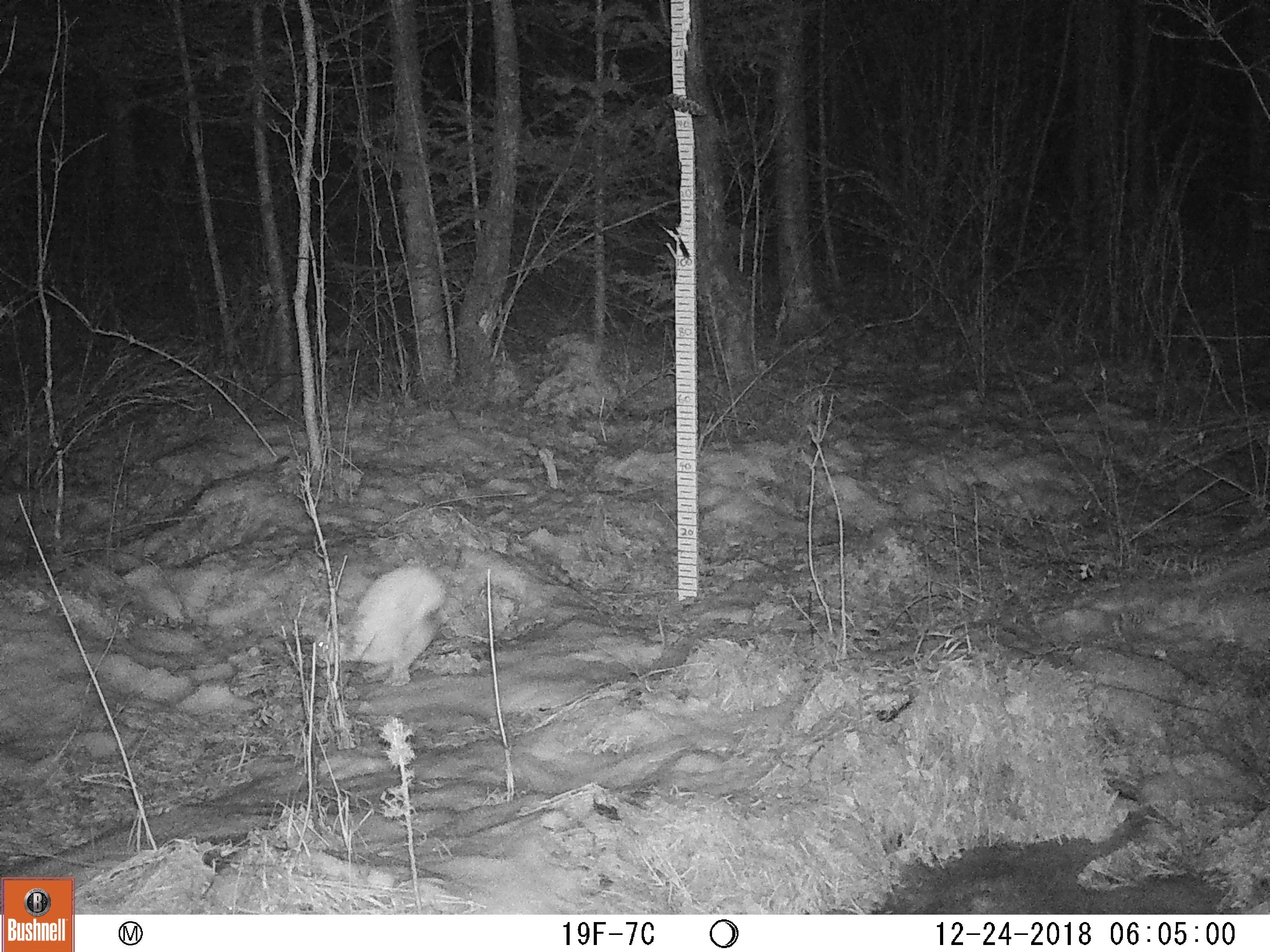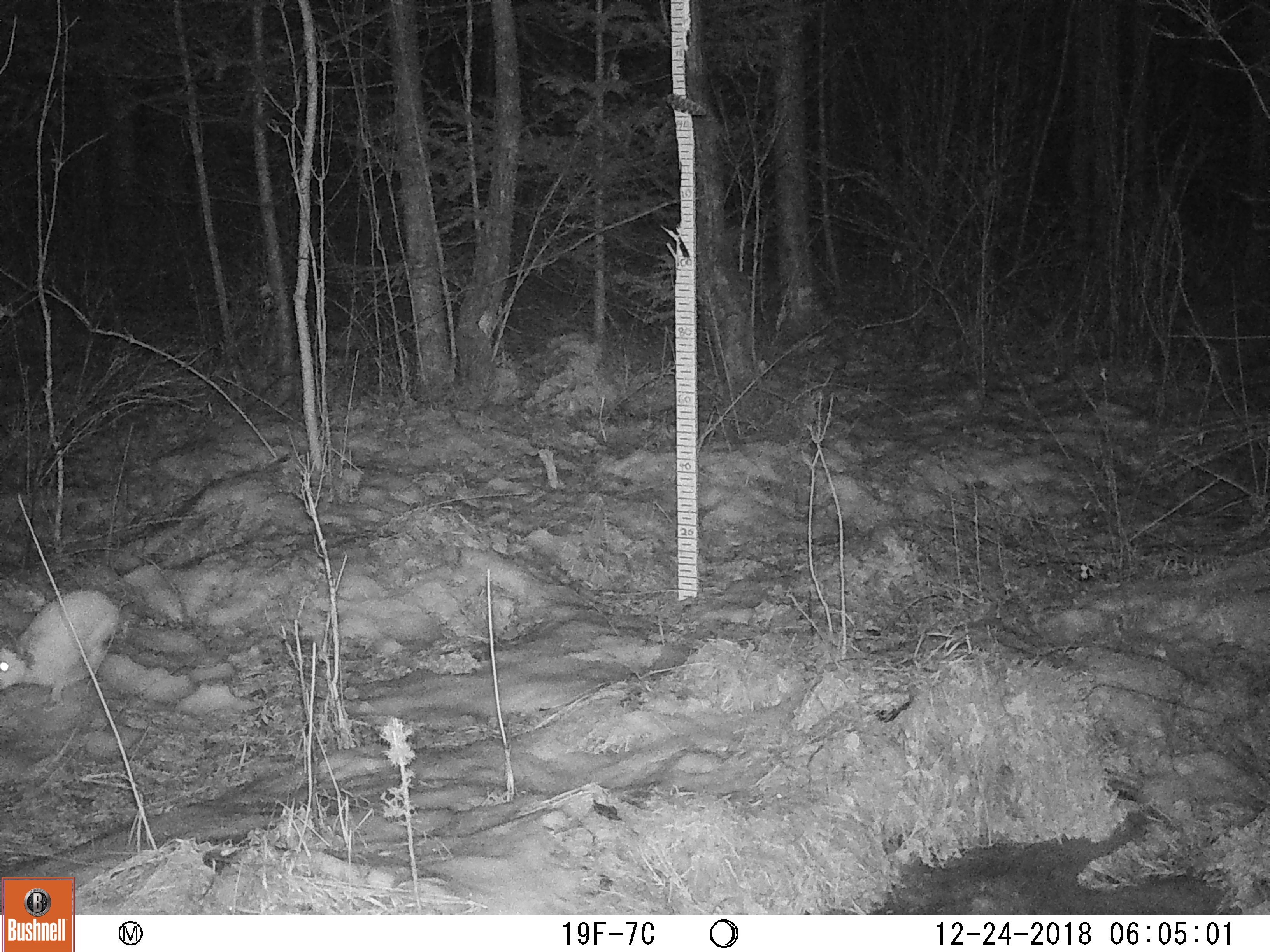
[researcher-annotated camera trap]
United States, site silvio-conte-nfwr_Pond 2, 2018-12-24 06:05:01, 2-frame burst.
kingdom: Animalia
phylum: Chordata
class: Mammalia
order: Lagomorpha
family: Leporidae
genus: Lepus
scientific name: Lepus americanus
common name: snowshoe hare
Snowshoe hare (Lepus americanus).